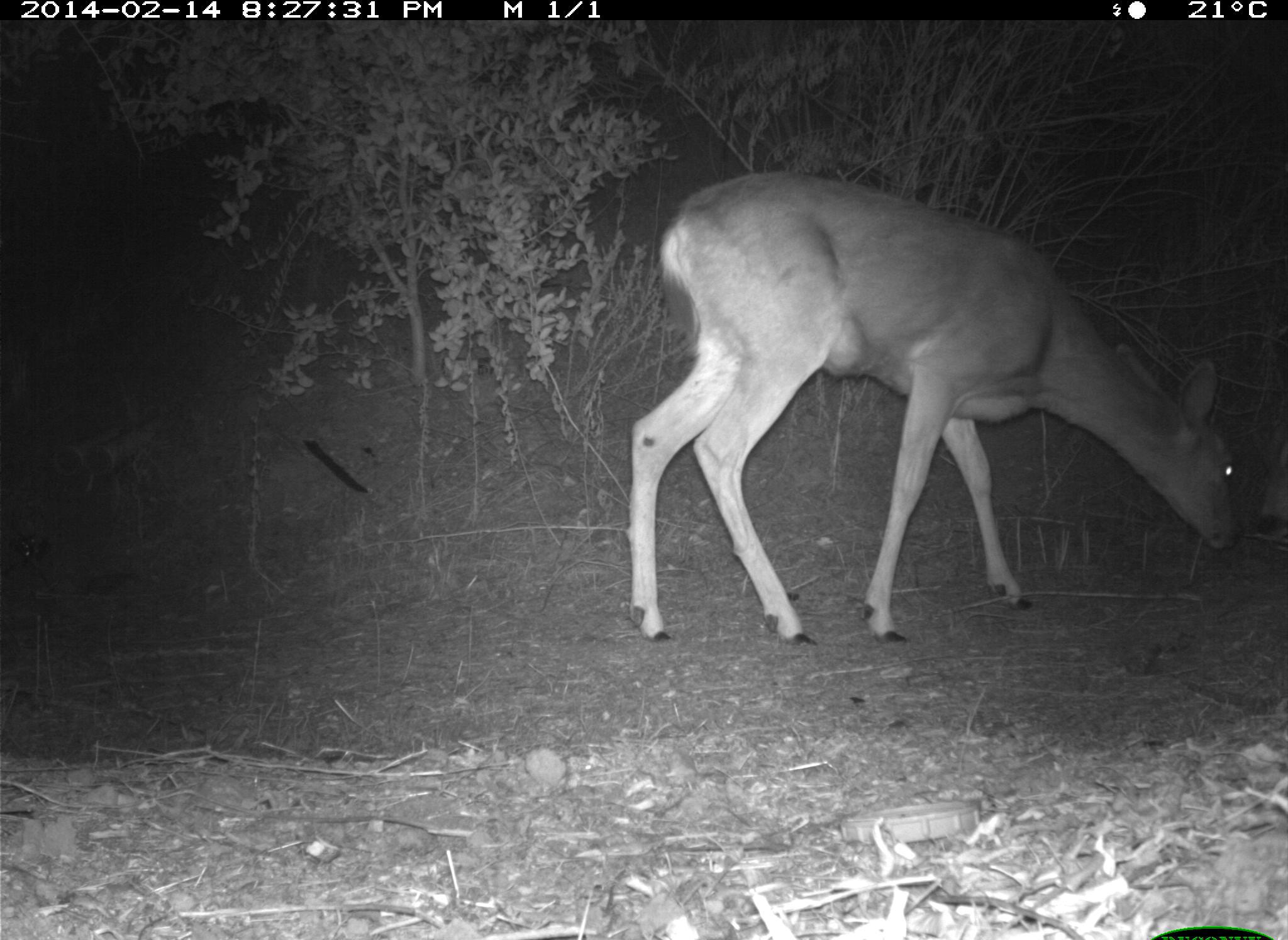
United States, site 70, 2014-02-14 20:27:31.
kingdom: Animalia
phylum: Chordata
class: Mammalia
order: Artiodactyla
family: Cervidae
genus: Odocoileus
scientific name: Odocoileus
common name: deer